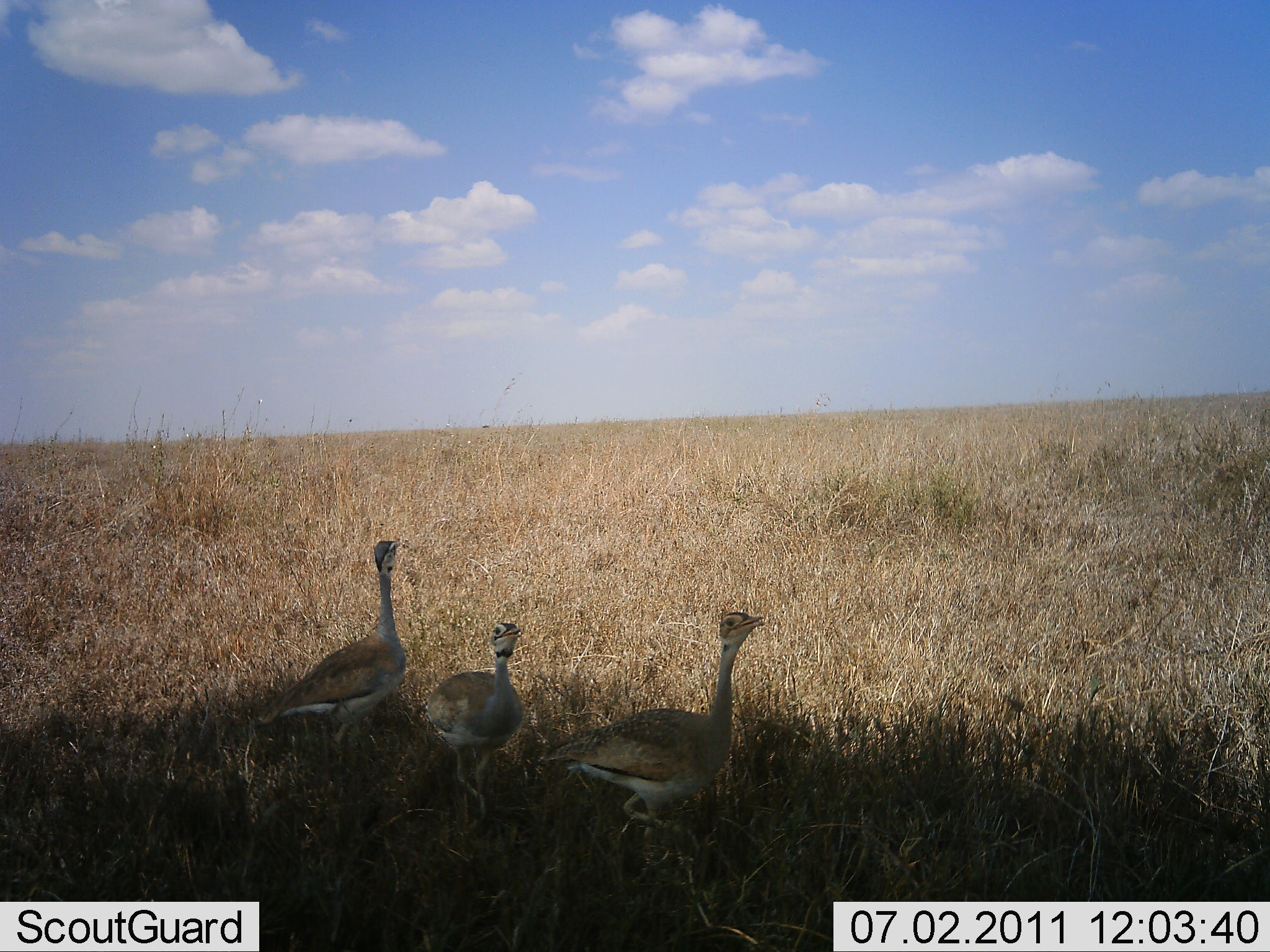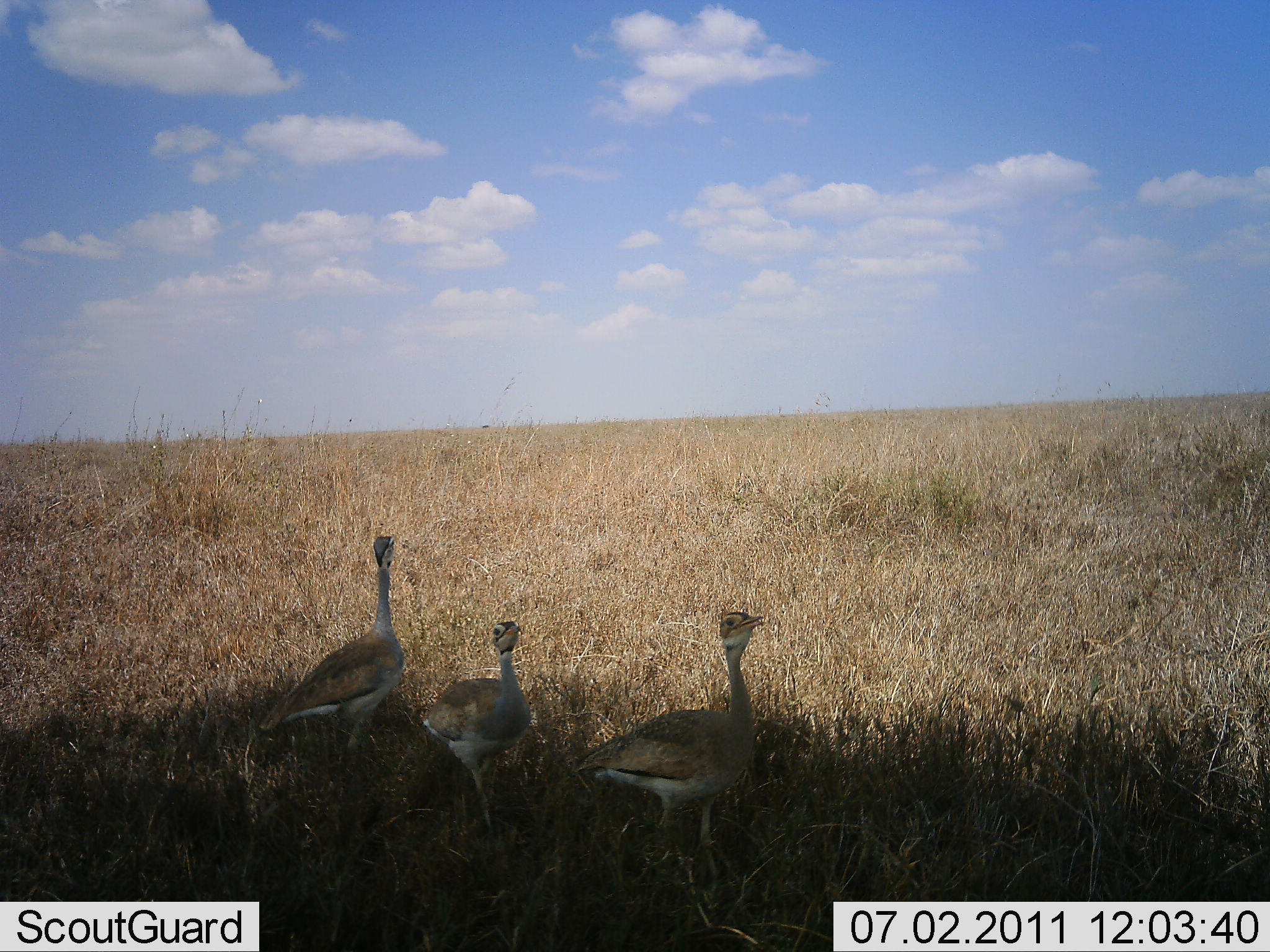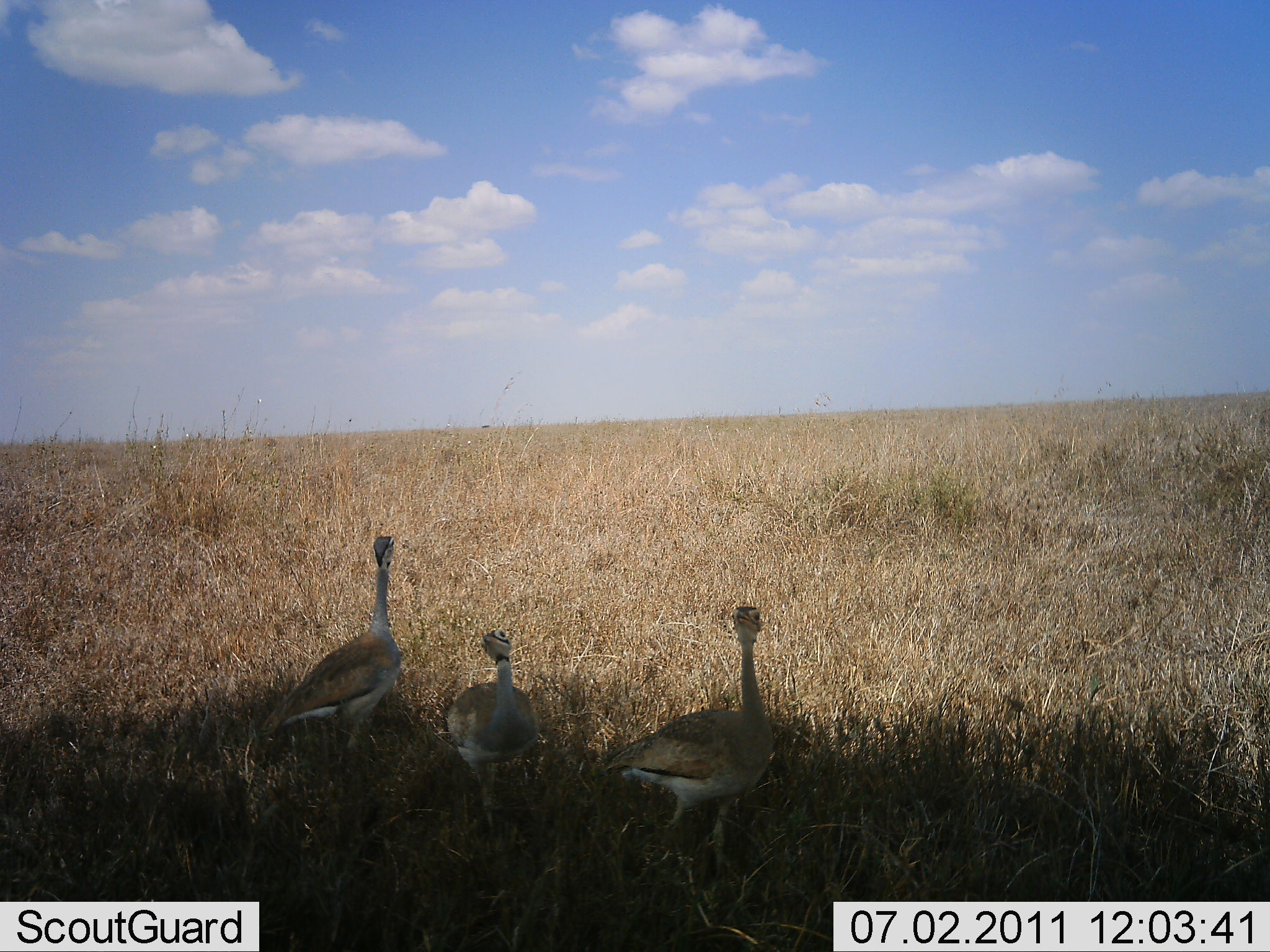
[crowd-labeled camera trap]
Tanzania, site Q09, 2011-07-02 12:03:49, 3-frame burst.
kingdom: Animalia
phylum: Chordata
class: Aves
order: Otidiformes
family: Otididae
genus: Ardeotis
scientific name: Ardeotis kori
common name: kori bustard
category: koribustard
Koribustard (kori bustard) (Ardeotis kori), count 3. Behavior (volunteer vote fractions): standing 46%, resting 0%, moving 54%, interacting 0%. Young present (vote fraction): 15%. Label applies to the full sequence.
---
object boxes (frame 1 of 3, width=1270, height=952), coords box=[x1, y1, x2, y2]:
animal: box=[539, 610, 766, 863]; box=[252, 540, 410, 765]; box=[424, 619, 527, 847]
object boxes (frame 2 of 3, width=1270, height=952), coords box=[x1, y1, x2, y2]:
animal: box=[575, 610, 769, 868]; box=[252, 534, 410, 766]; box=[421, 619, 535, 843]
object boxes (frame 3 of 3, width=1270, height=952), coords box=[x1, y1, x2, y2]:
animal: box=[602, 602, 776, 884]; box=[254, 532, 403, 762]; box=[445, 624, 540, 831]